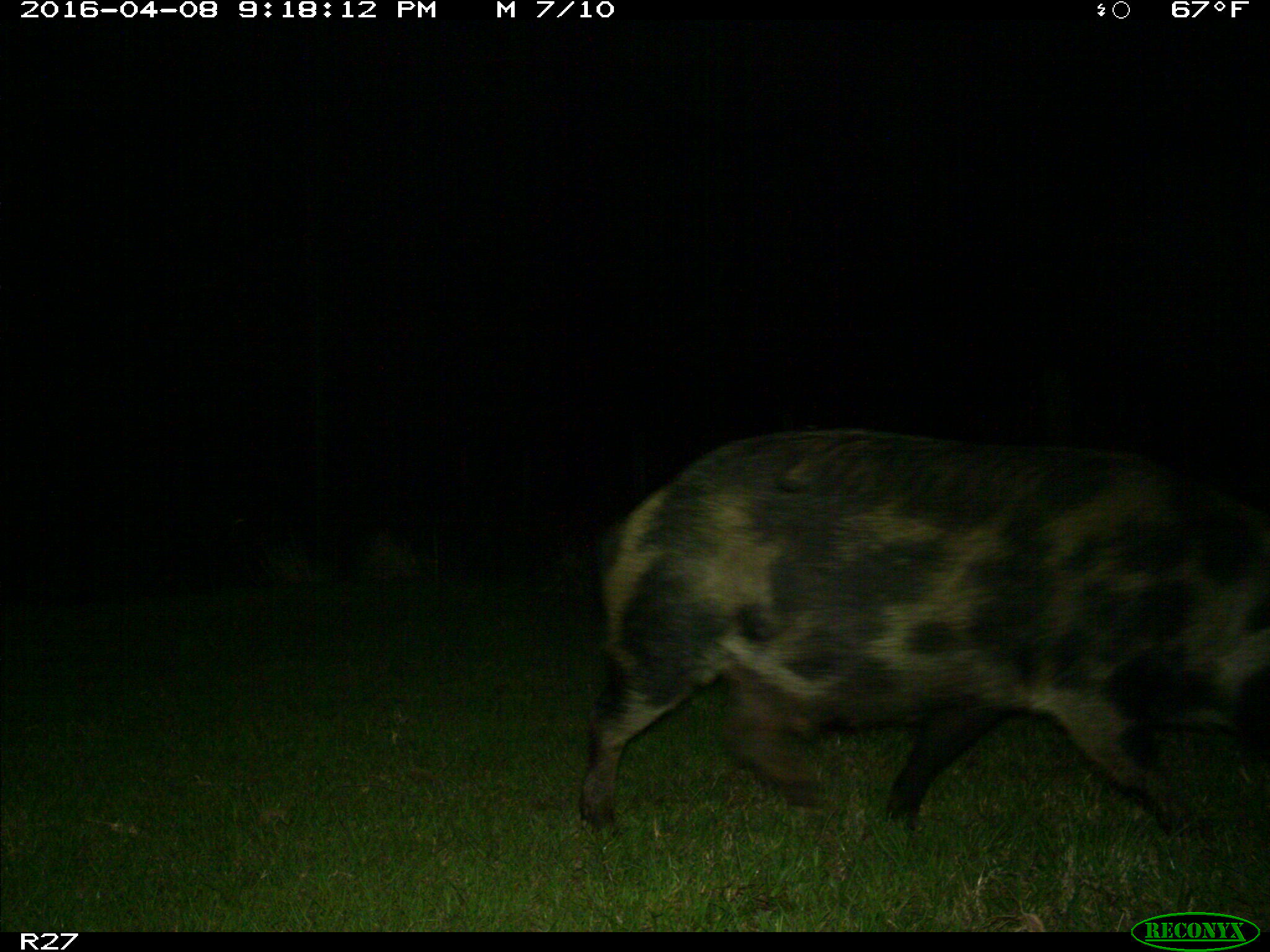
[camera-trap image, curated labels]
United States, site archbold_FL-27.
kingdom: Animalia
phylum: Chordata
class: Mammalia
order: Artiodactyla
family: Suidae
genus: Sus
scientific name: Sus scrofa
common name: wild boar